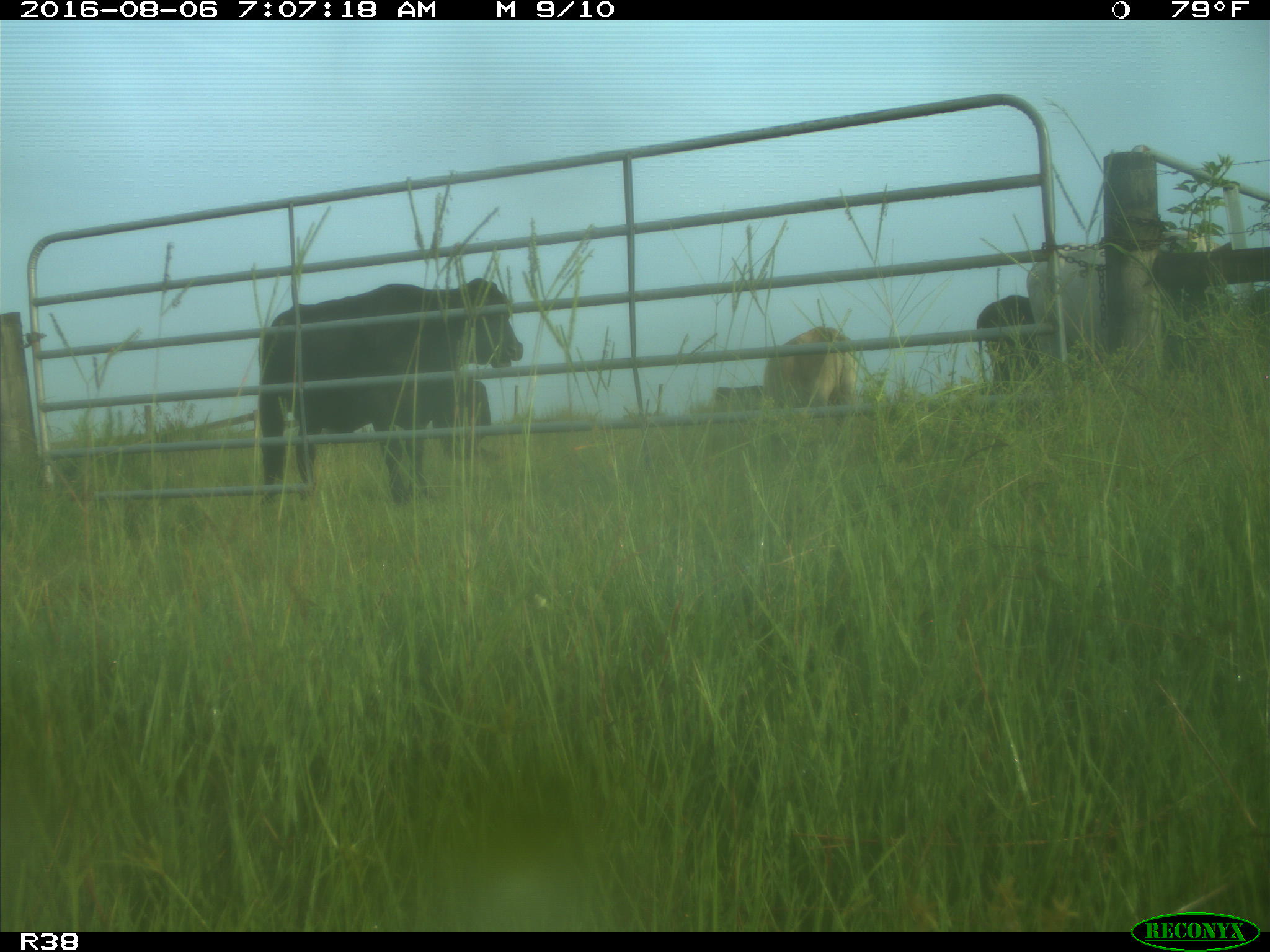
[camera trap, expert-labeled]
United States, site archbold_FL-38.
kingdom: Animalia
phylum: Chordata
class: Mammalia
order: Artiodactyla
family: Bovidae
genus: Bos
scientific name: Bos taurus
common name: domestic cow